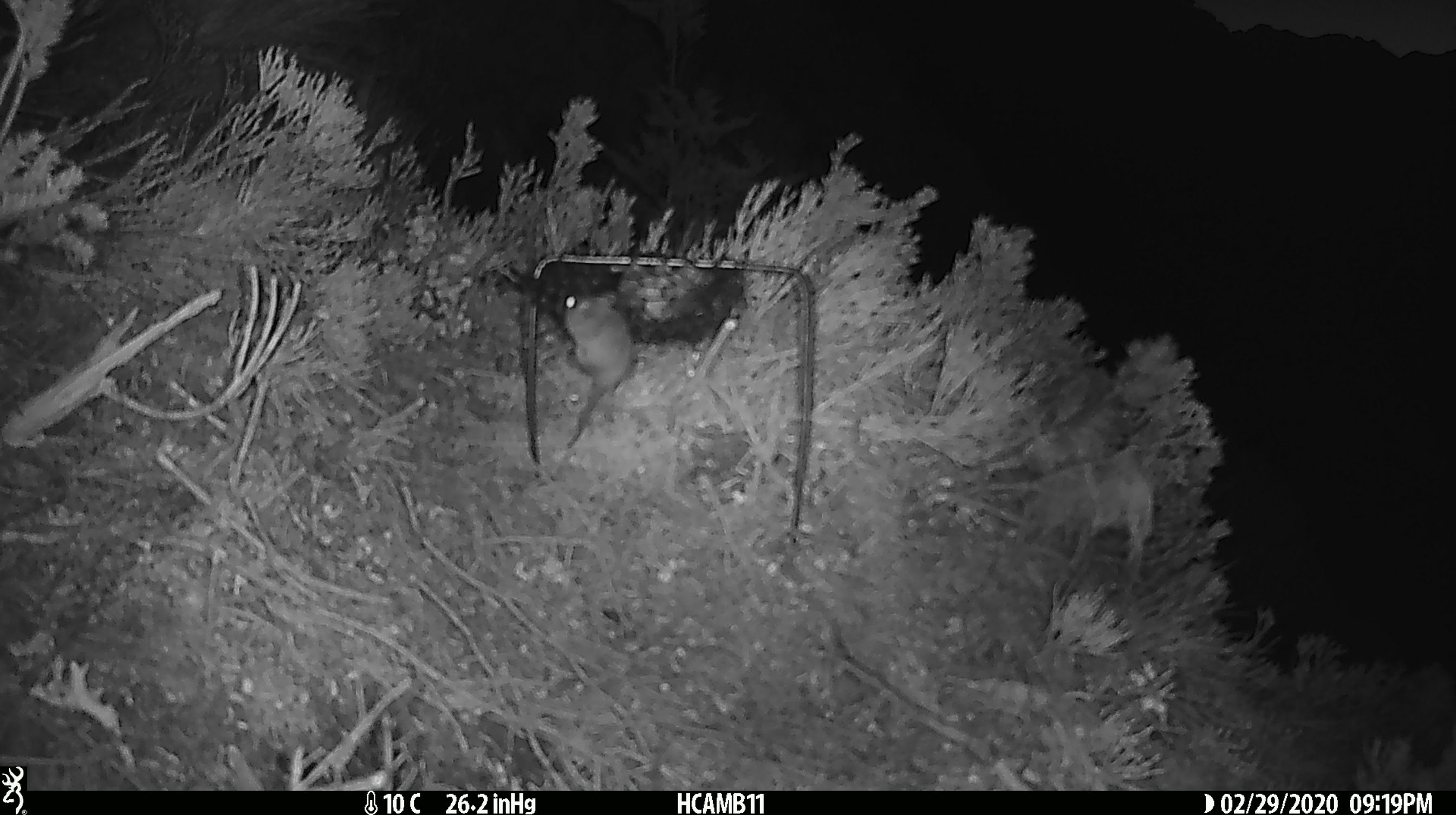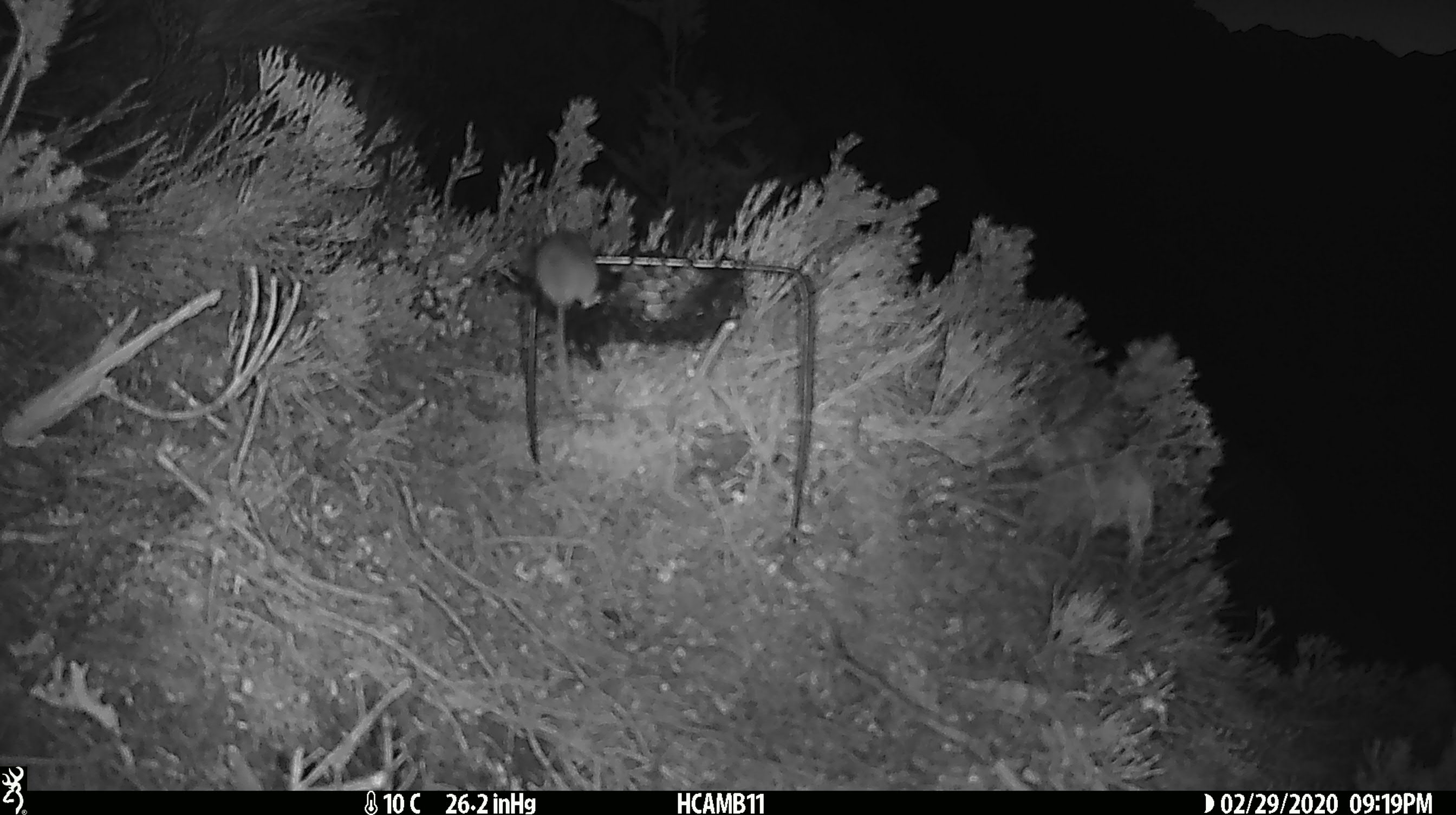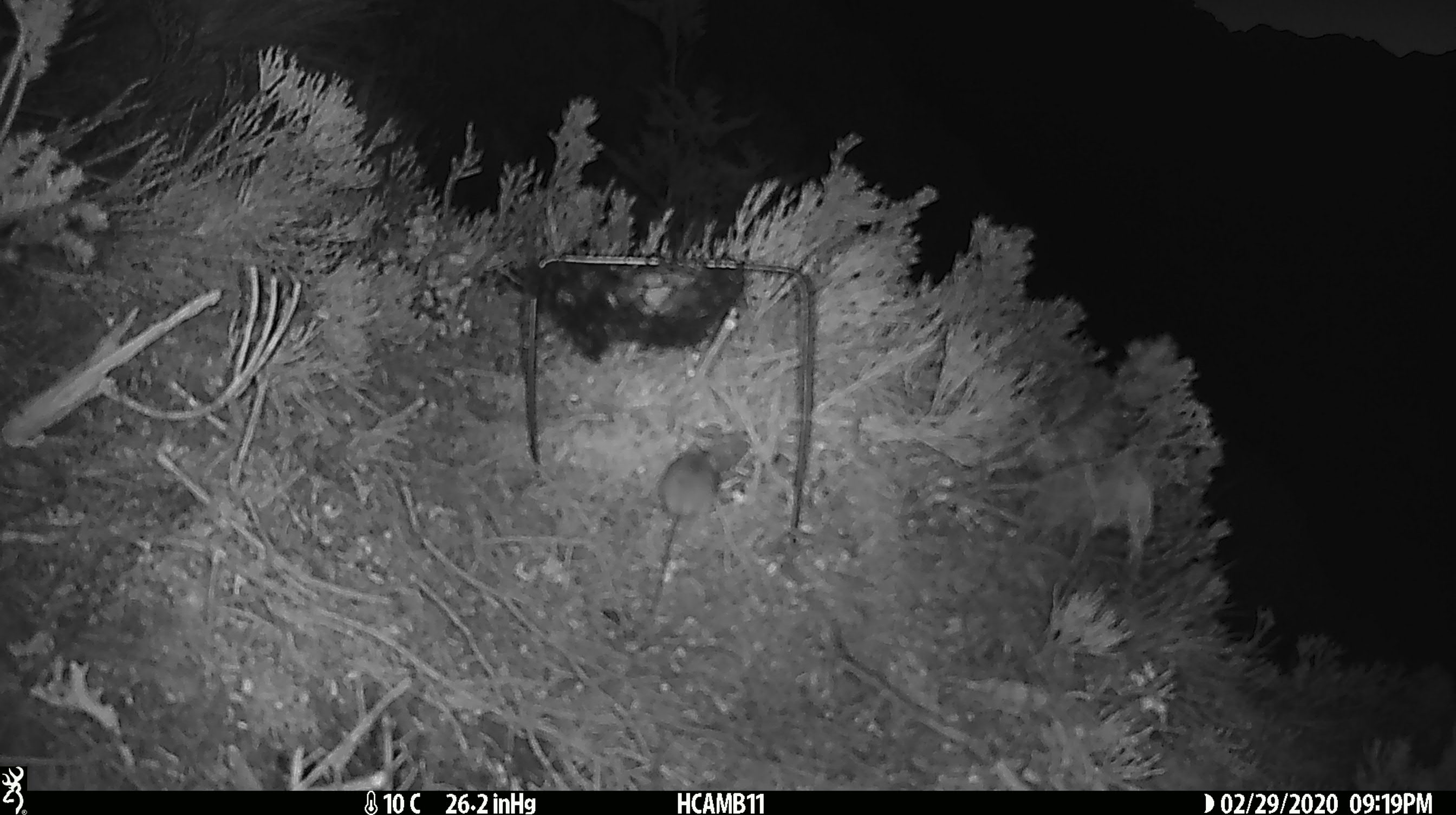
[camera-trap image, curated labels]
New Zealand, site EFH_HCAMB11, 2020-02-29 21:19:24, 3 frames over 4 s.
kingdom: Animalia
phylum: Chordata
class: Mammalia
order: Rodentia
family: Muridae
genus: Mus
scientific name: Mus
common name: mouse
Mouse (Mus).